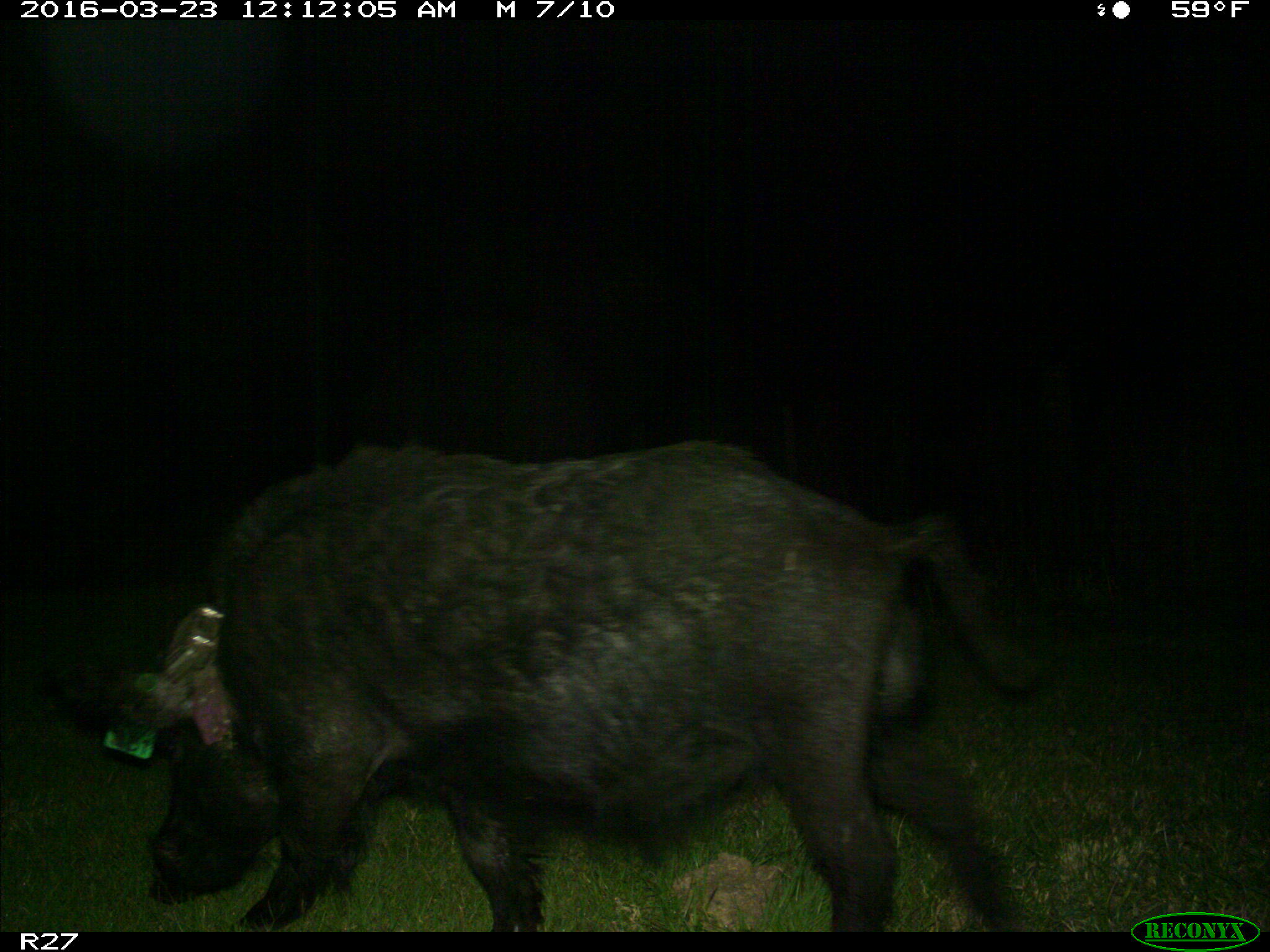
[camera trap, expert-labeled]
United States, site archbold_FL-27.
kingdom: Animalia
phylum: Chordata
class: Mammalia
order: Artiodactyla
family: Suidae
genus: Sus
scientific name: Sus scrofa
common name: wild boar